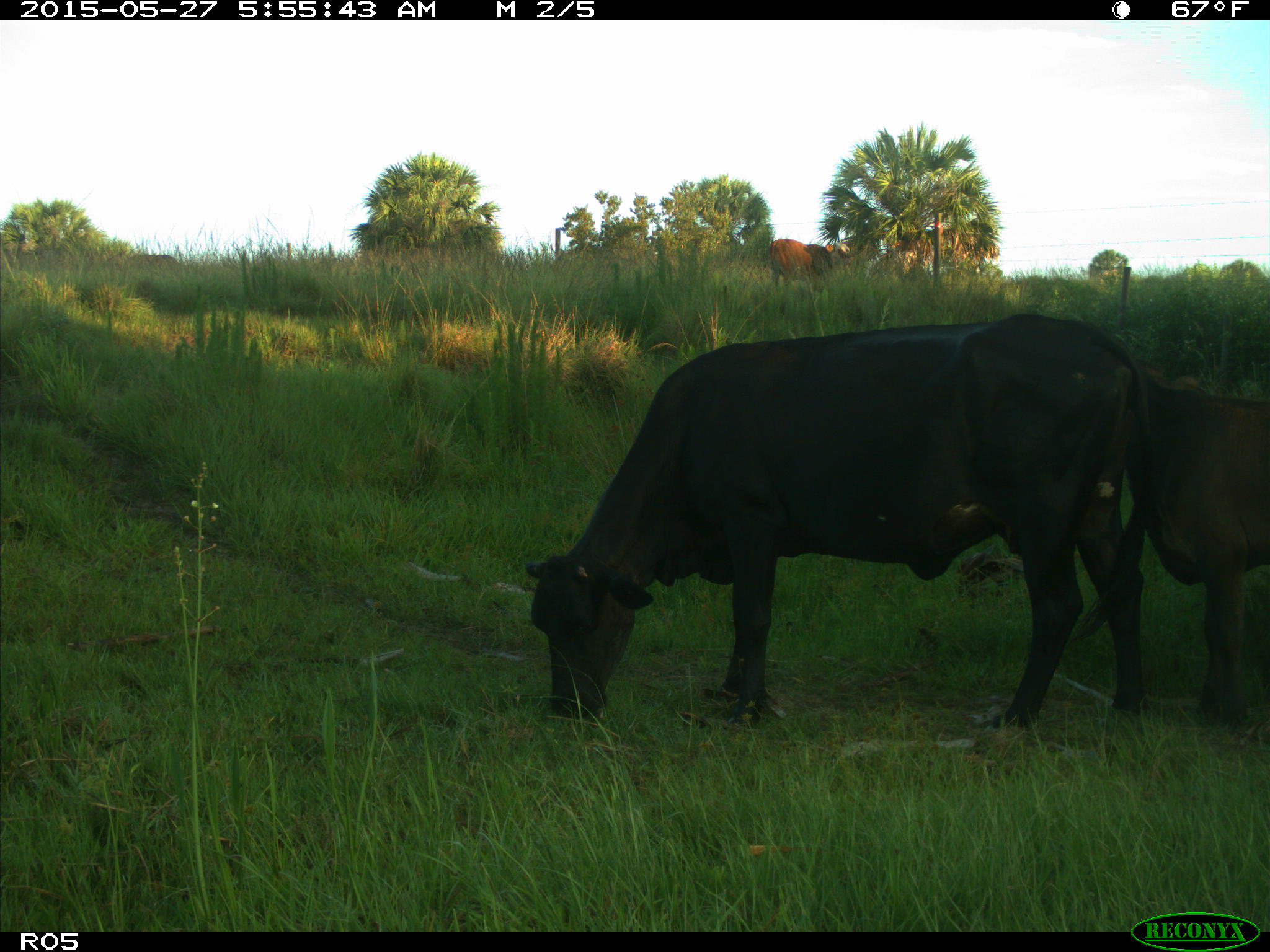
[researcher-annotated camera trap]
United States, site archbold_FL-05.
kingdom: Animalia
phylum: Chordata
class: Mammalia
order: Artiodactyla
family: Bovidae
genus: Bos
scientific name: Bos taurus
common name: domestic cow